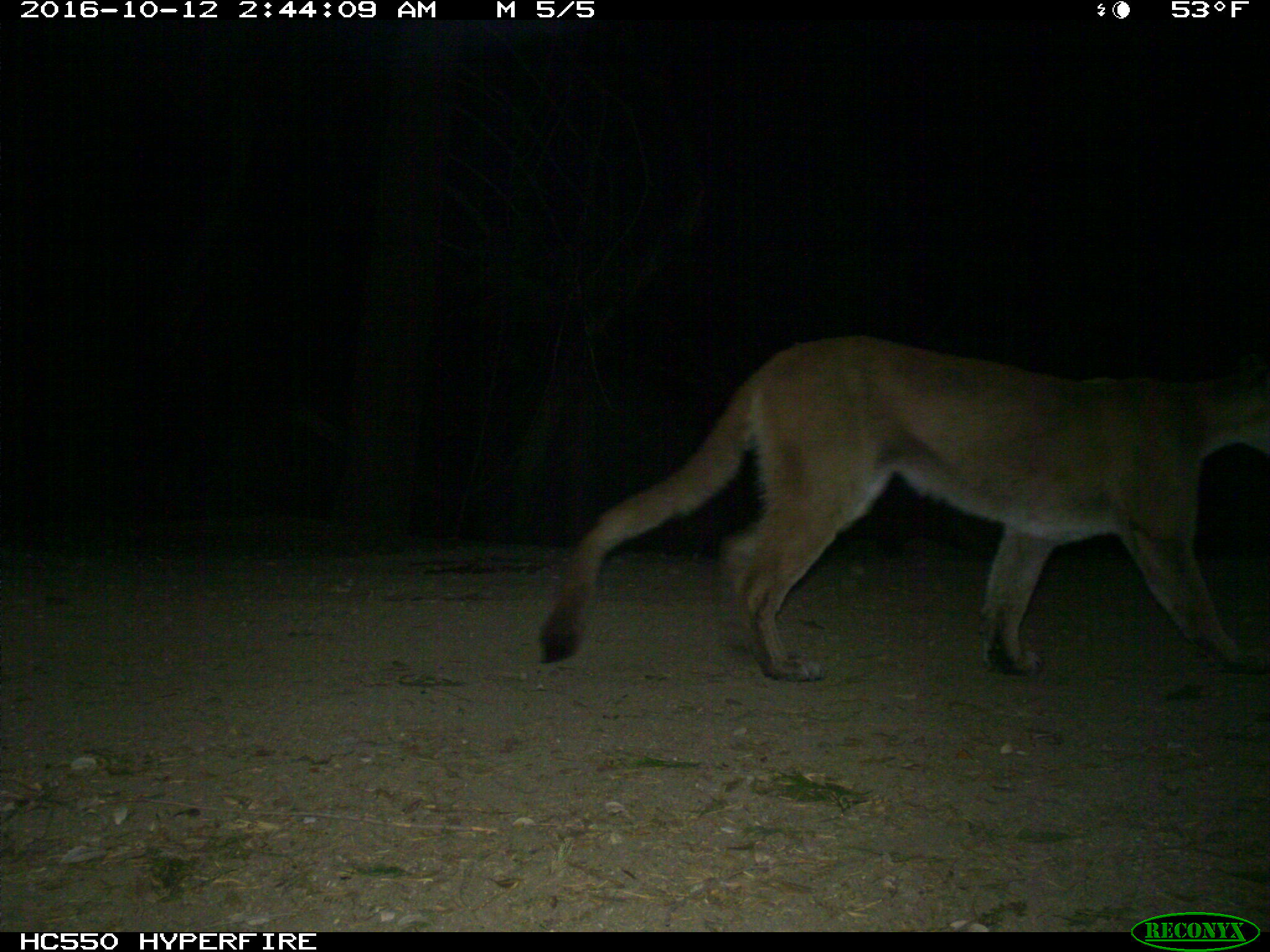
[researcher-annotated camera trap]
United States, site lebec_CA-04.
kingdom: Animalia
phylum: Chordata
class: Mammalia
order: Carnivora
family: Felidae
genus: Puma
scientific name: Puma concolor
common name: mountain lion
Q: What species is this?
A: Puma concolor (mountain lion).